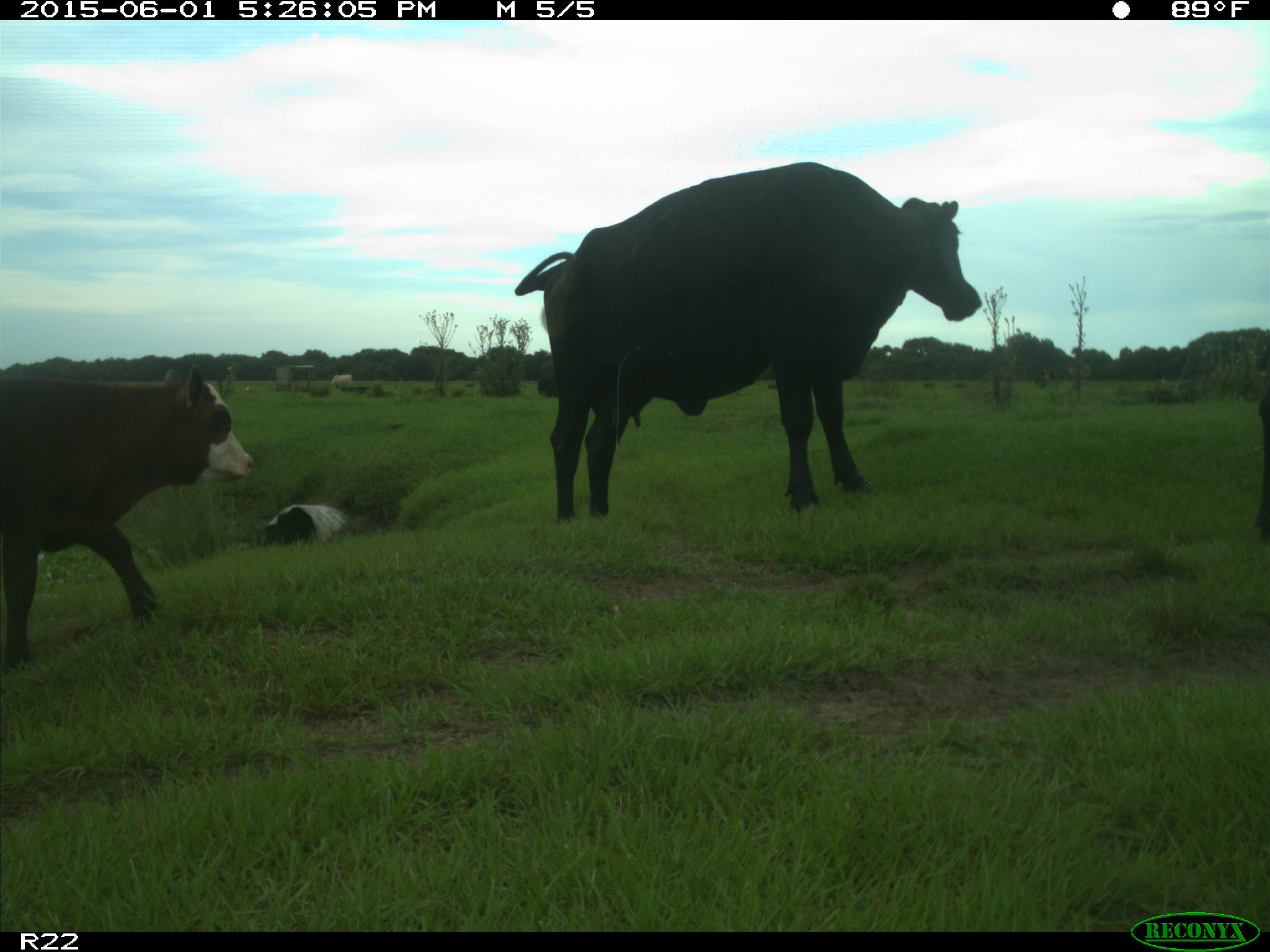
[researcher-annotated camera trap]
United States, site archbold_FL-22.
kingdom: Animalia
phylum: Chordata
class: Mammalia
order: Artiodactyla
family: Bovidae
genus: Bos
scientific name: Bos taurus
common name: domestic cow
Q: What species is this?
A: Bos taurus (domestic cow).